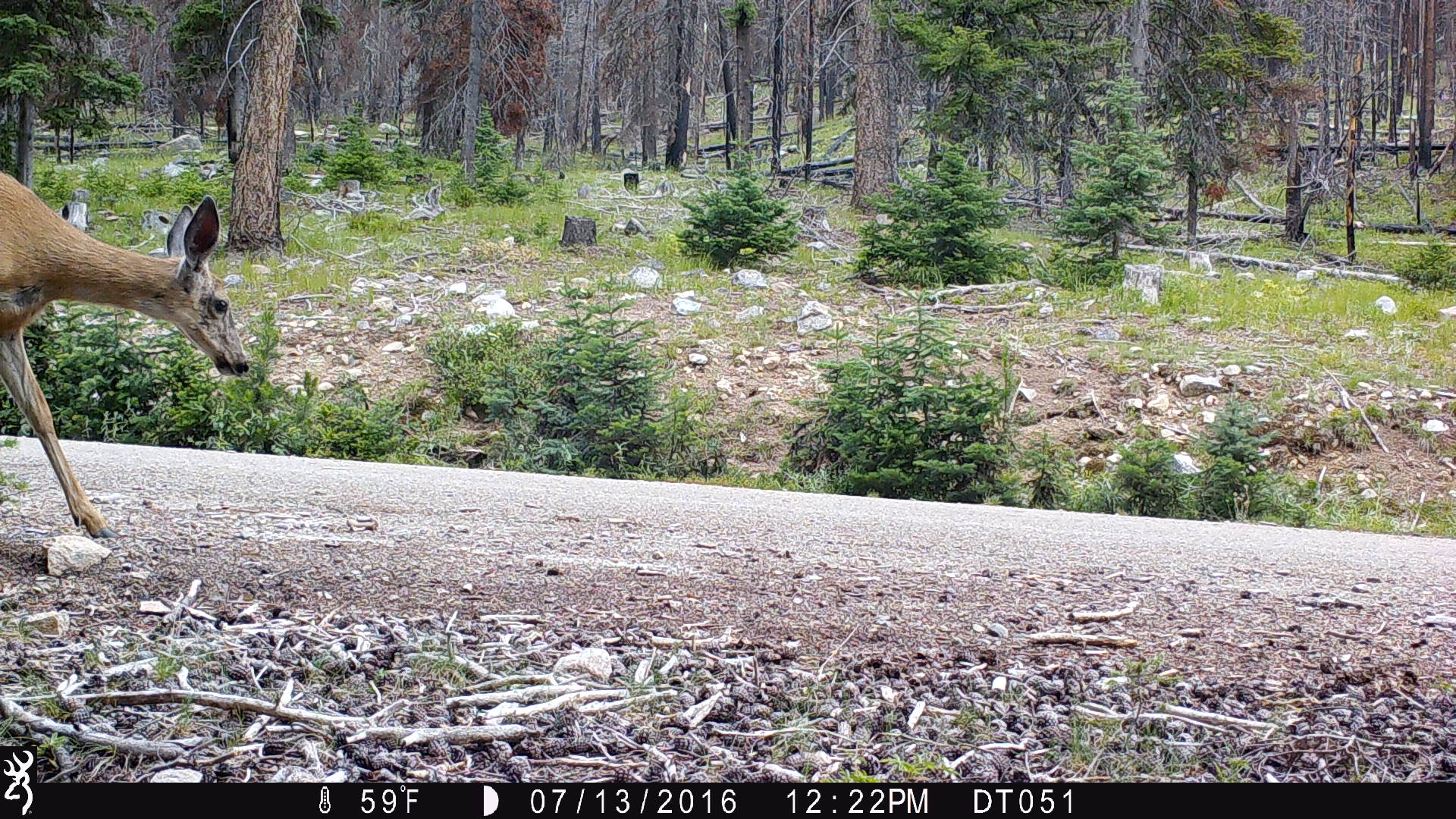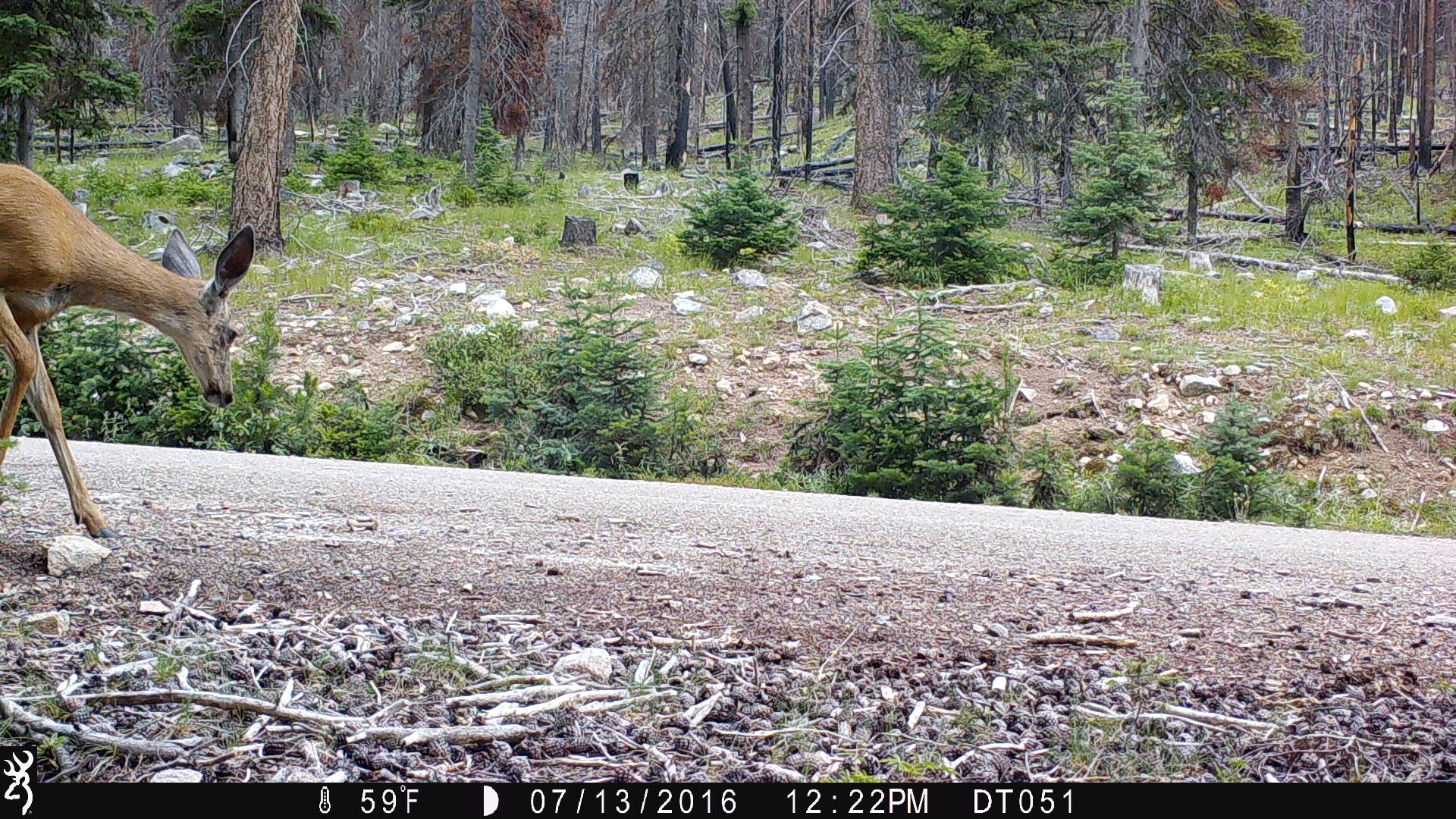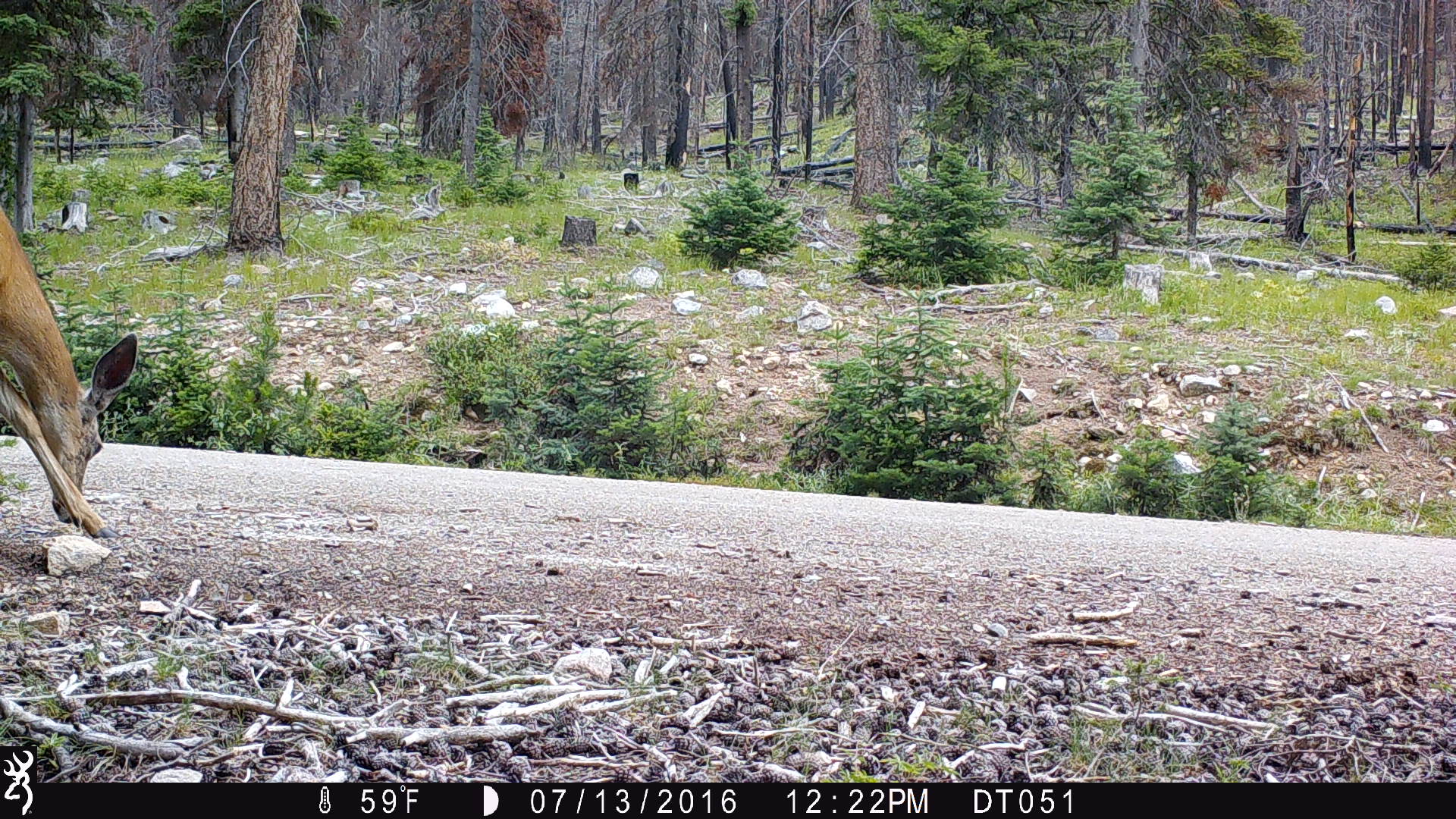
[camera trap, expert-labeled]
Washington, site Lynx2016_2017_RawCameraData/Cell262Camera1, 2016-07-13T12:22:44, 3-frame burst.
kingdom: Animalia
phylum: Chordata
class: Mammalia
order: Artiodactyla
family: Cervidae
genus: Odocoileus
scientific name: Odocoileus hemionus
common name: mule deer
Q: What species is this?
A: Odocoileus hemionus (mule deer).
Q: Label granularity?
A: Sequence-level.